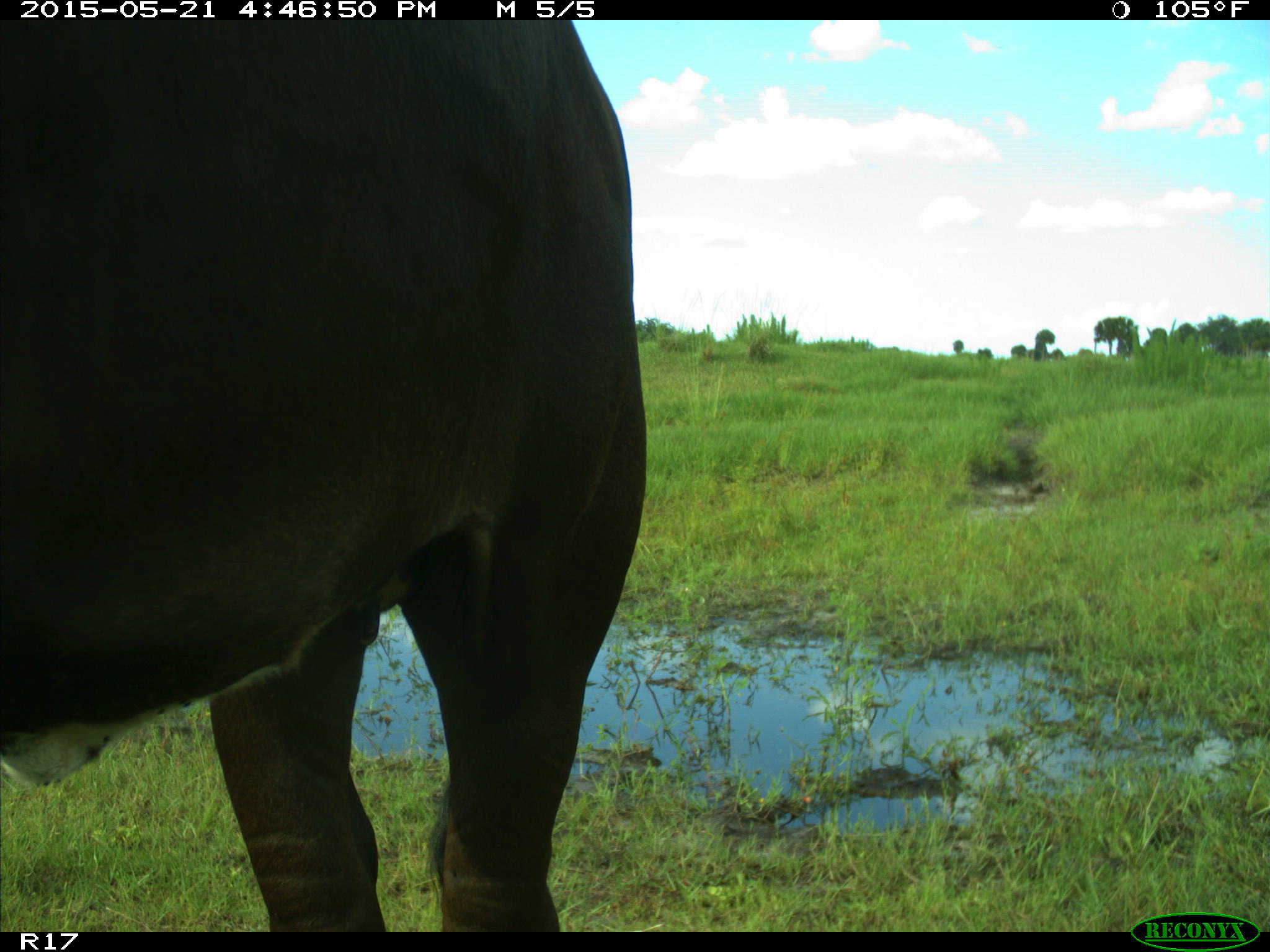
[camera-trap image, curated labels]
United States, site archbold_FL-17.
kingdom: Animalia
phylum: Chordata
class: Mammalia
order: Artiodactyla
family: Bovidae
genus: Bos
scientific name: Bos taurus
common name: domestic cow